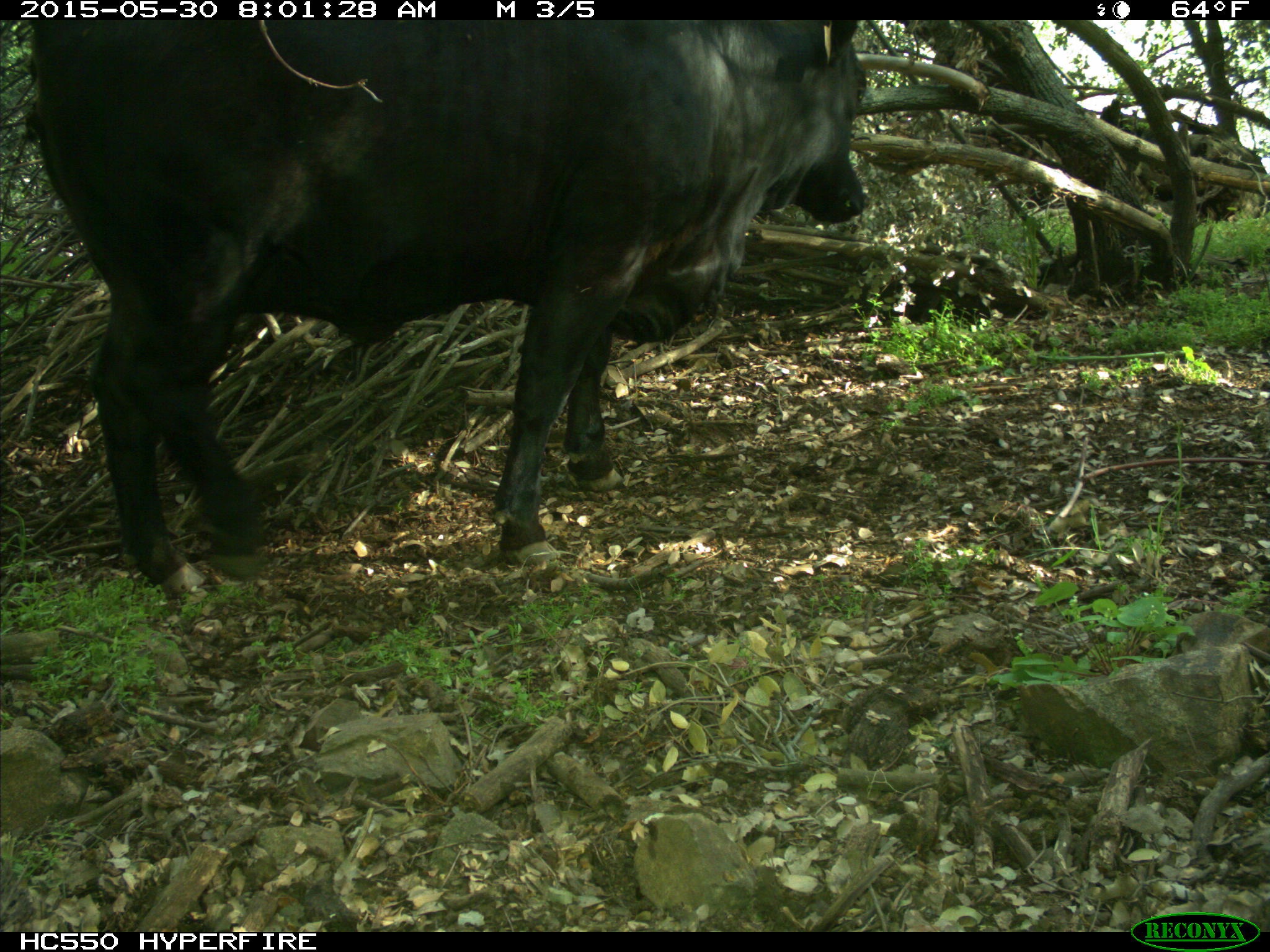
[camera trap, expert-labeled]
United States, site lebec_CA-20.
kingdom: Animalia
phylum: Chordata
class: Mammalia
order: Artiodactyla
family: Bovidae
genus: Bos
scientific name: Bos taurus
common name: domestic cow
Bos taurus (domestic cow).